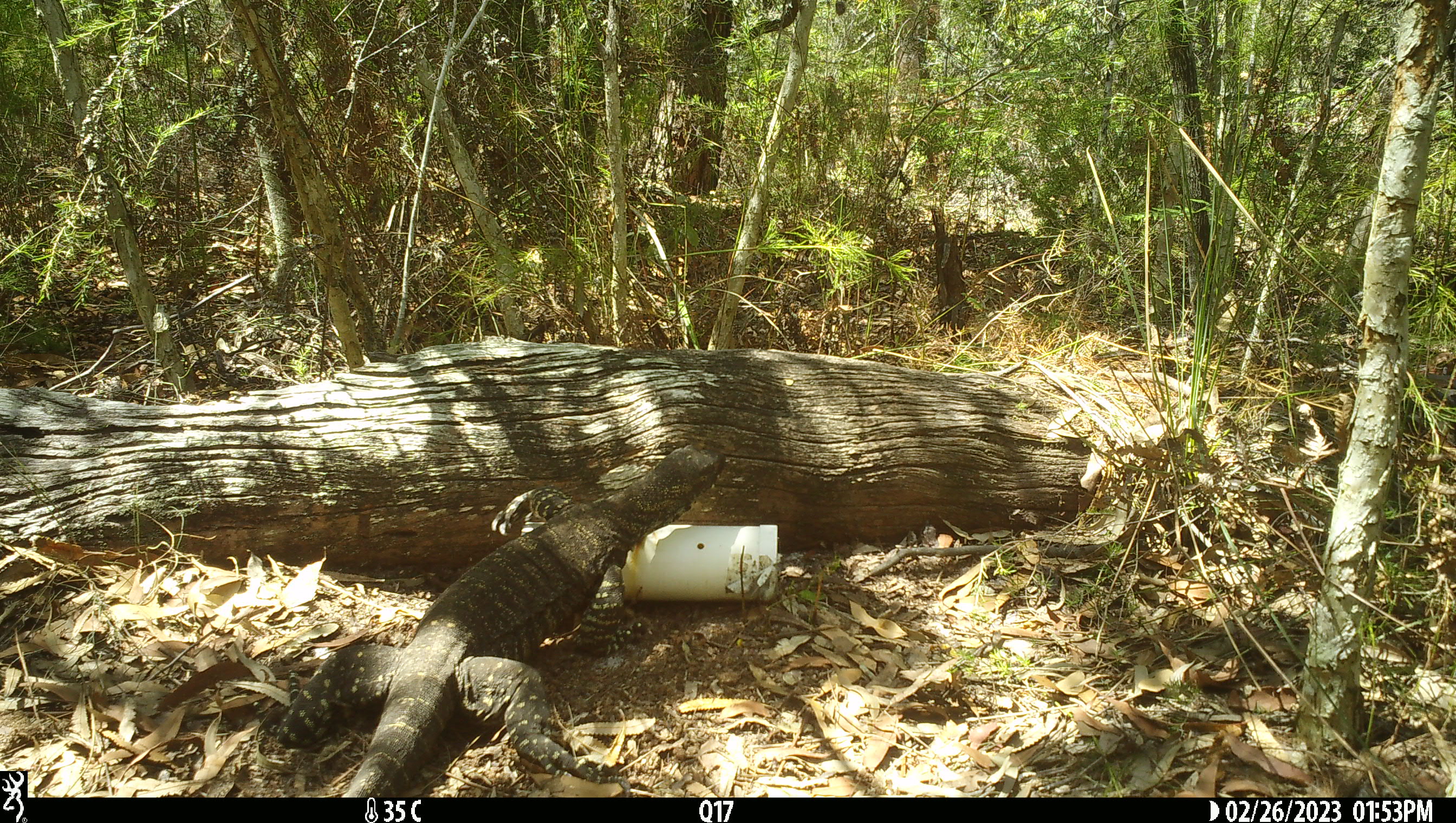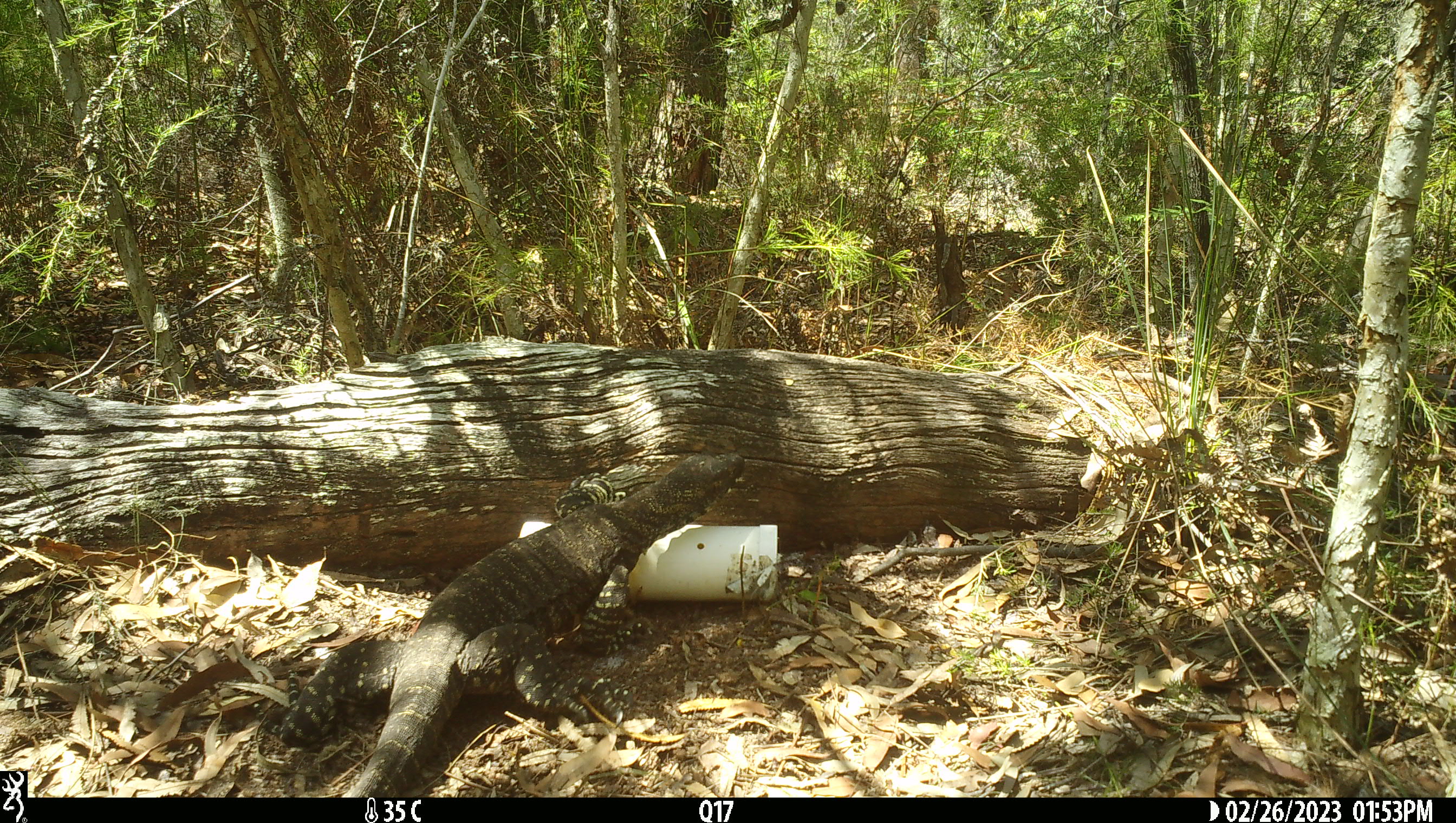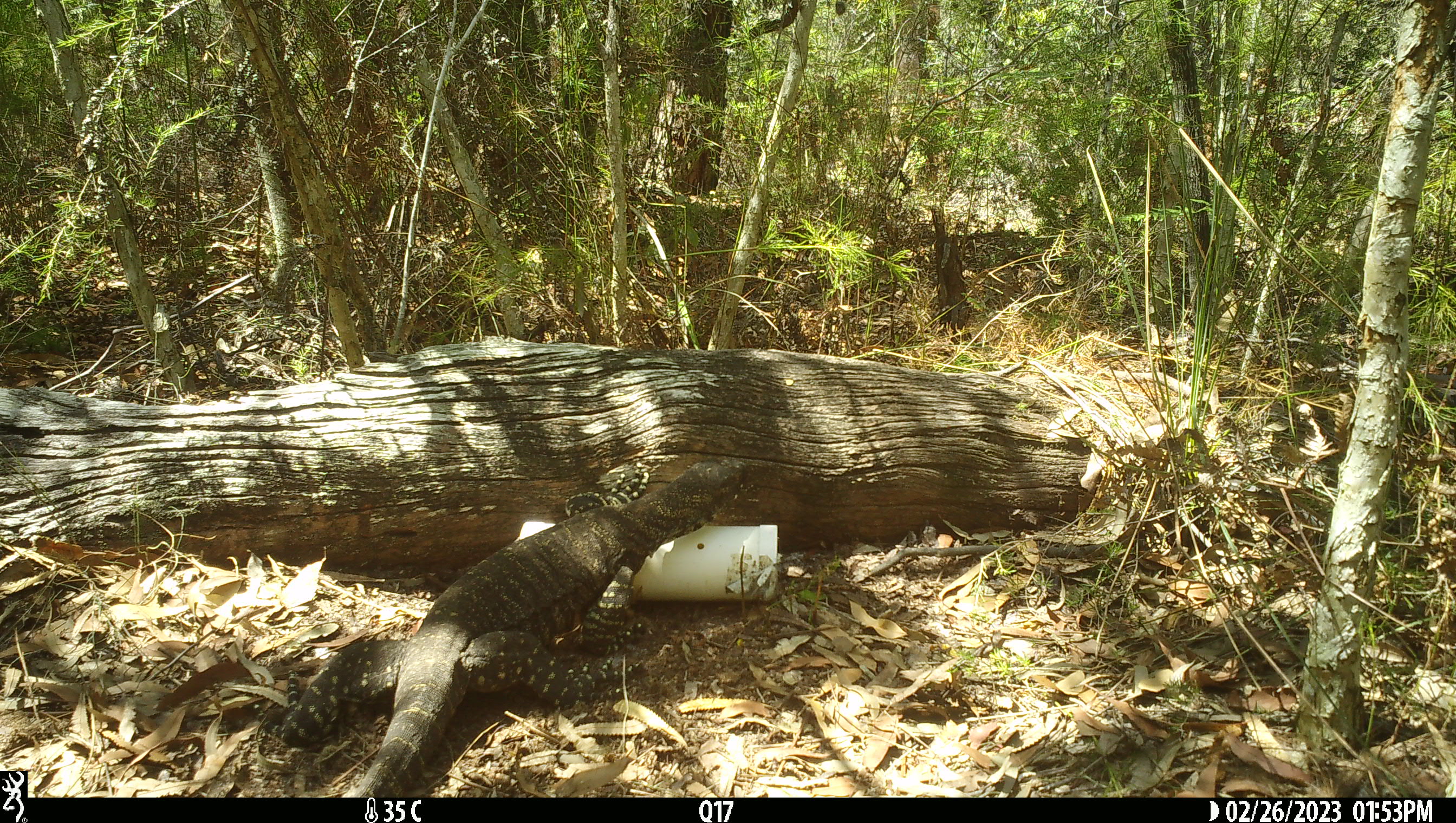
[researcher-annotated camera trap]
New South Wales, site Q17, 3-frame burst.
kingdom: Animalia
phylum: Chordata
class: Reptilia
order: Squamata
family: Varanidae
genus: Varanus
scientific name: Varanus varius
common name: lace monitor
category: goanna